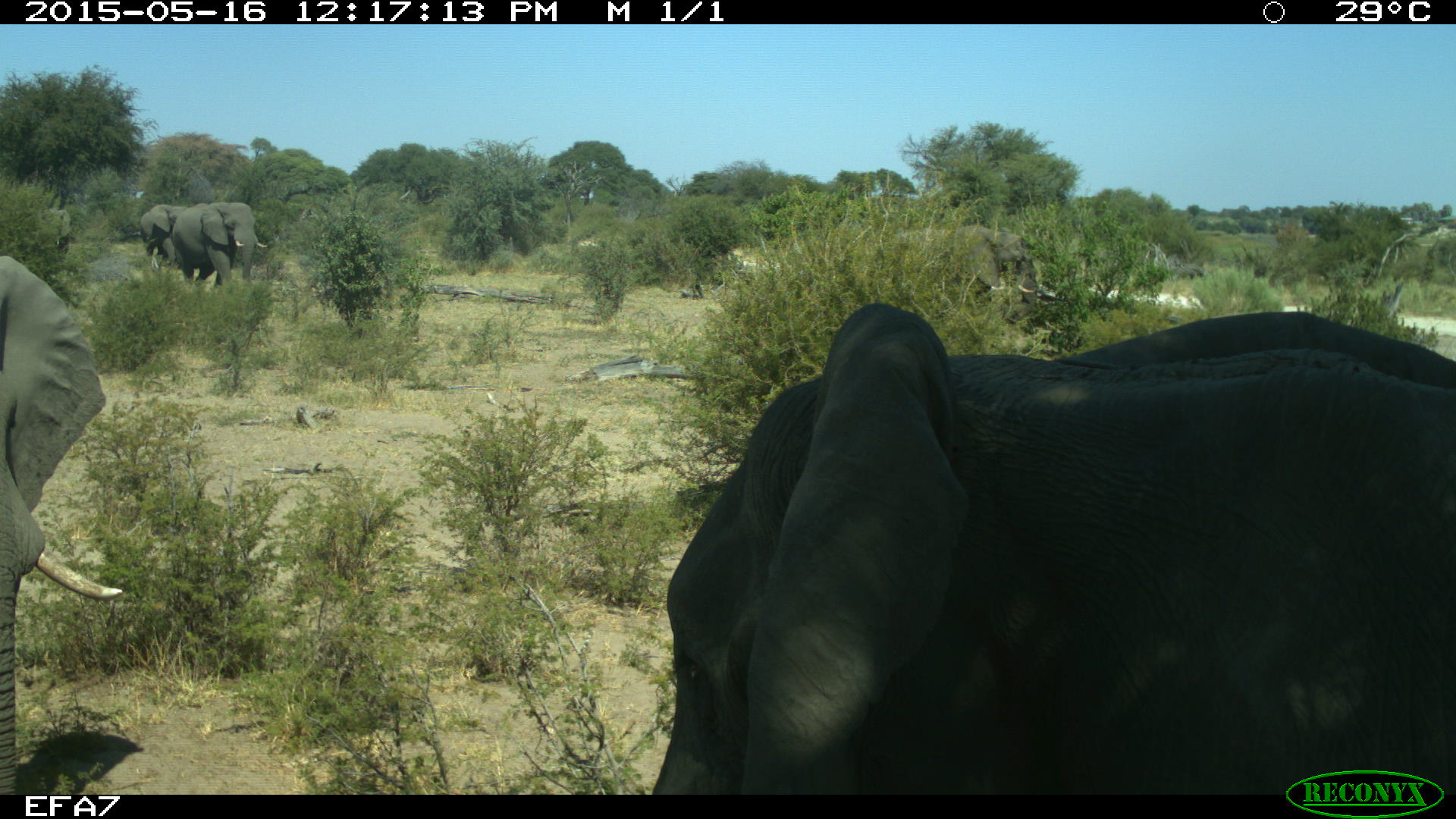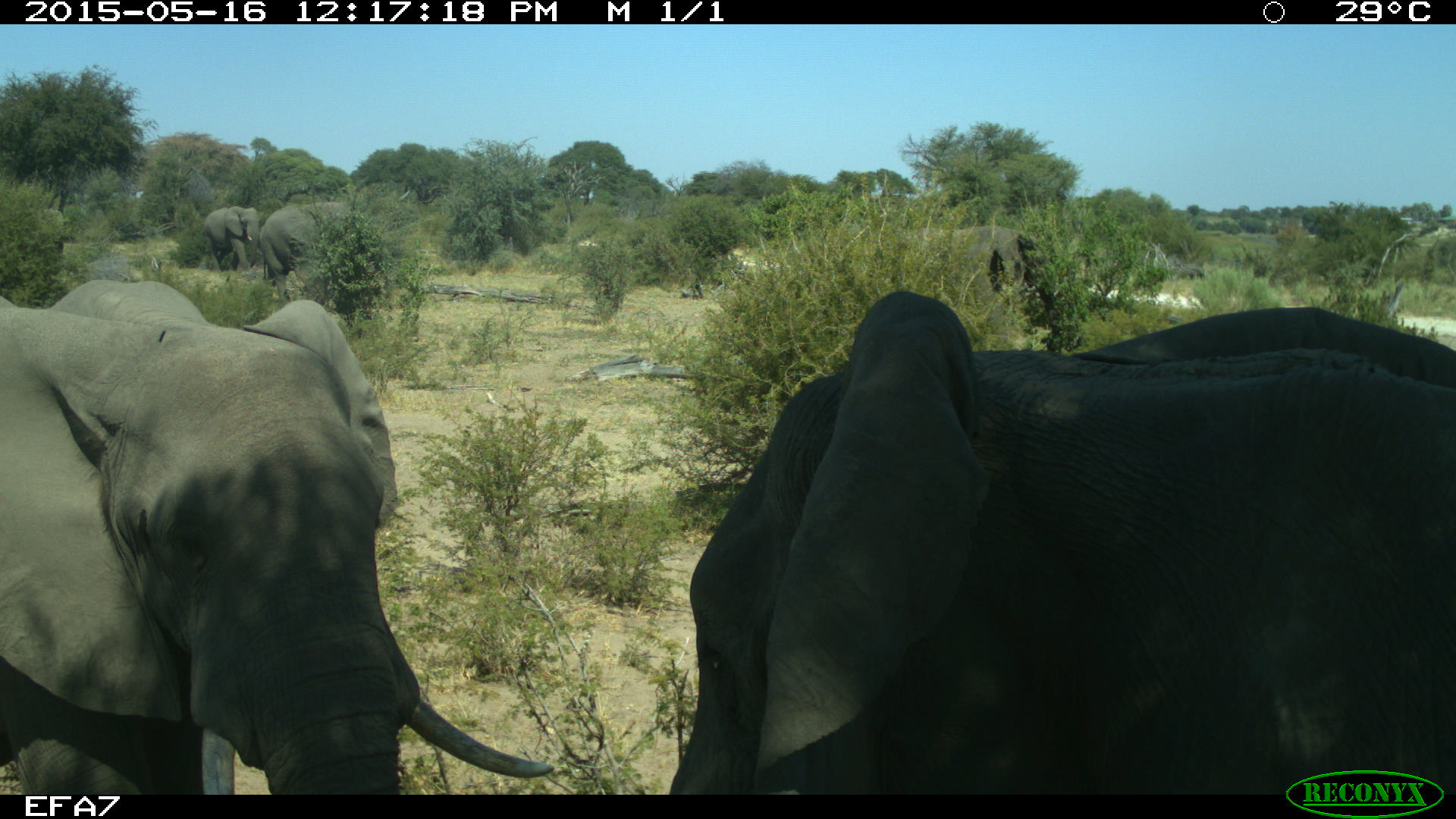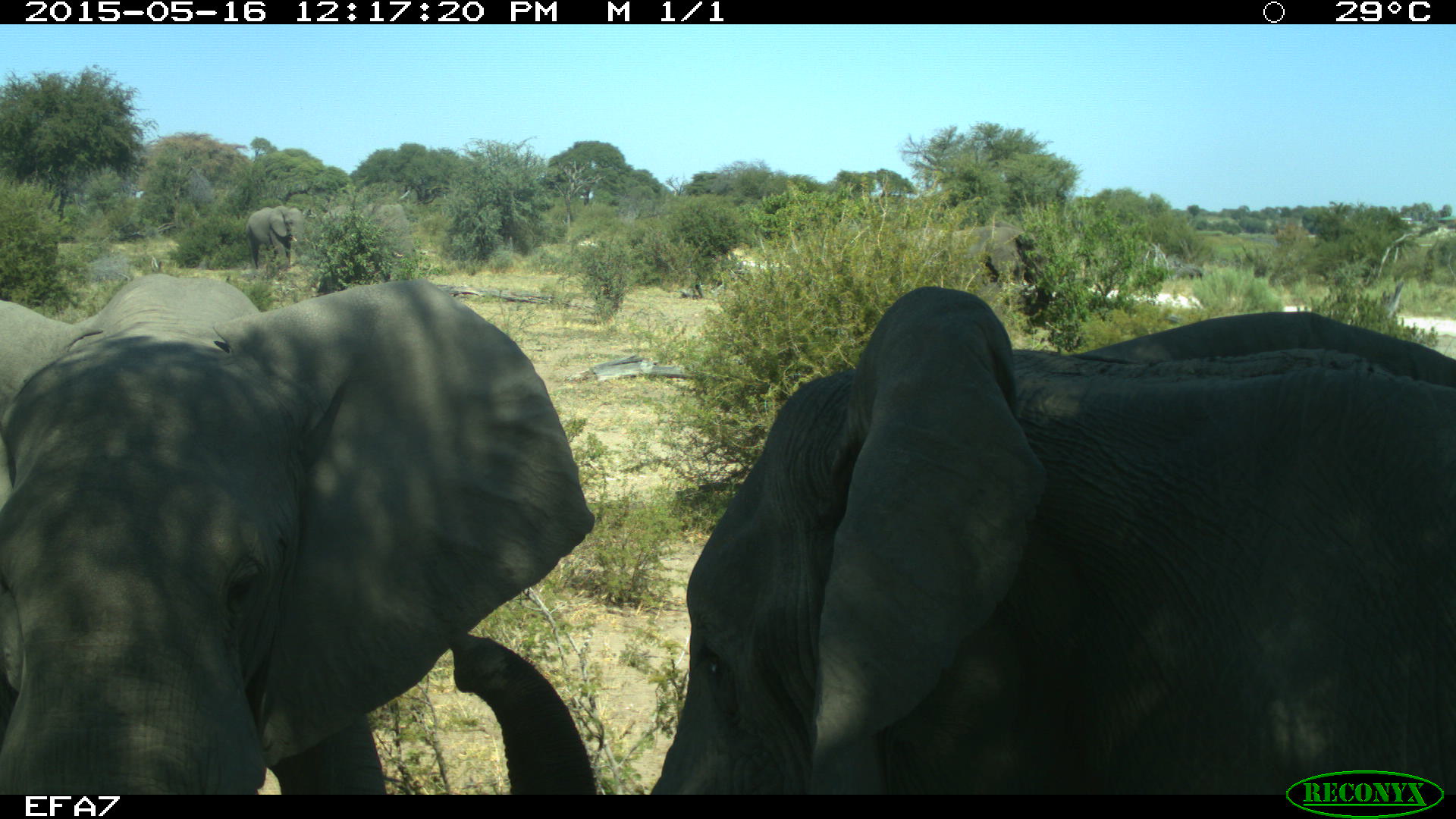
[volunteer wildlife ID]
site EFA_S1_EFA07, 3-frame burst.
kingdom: Animalia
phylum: Chordata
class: Mammalia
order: Proboscidea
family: Elephantidae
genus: Loxodonta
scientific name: Loxodonta africana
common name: african bush elephant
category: elephant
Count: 6.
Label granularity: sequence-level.